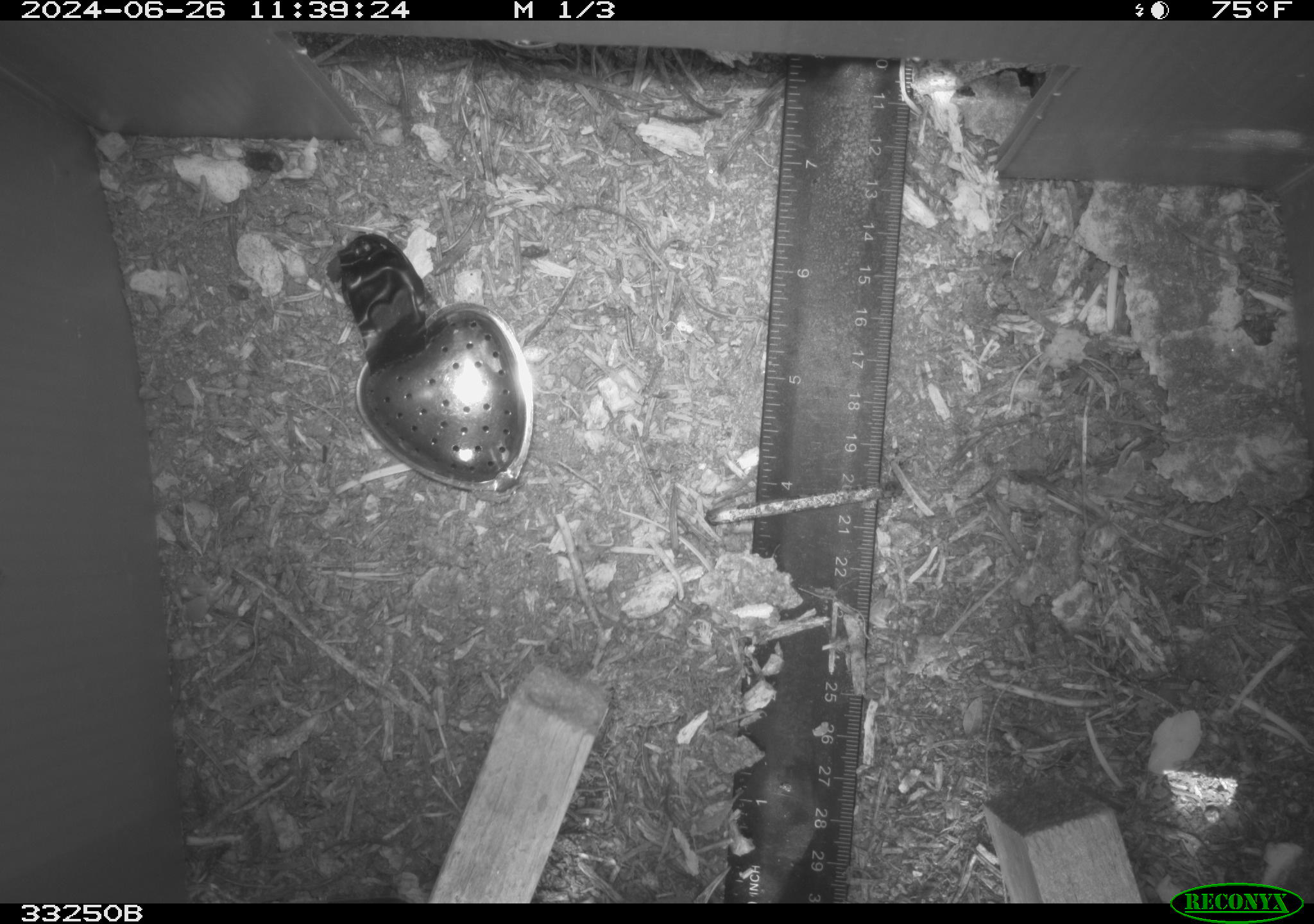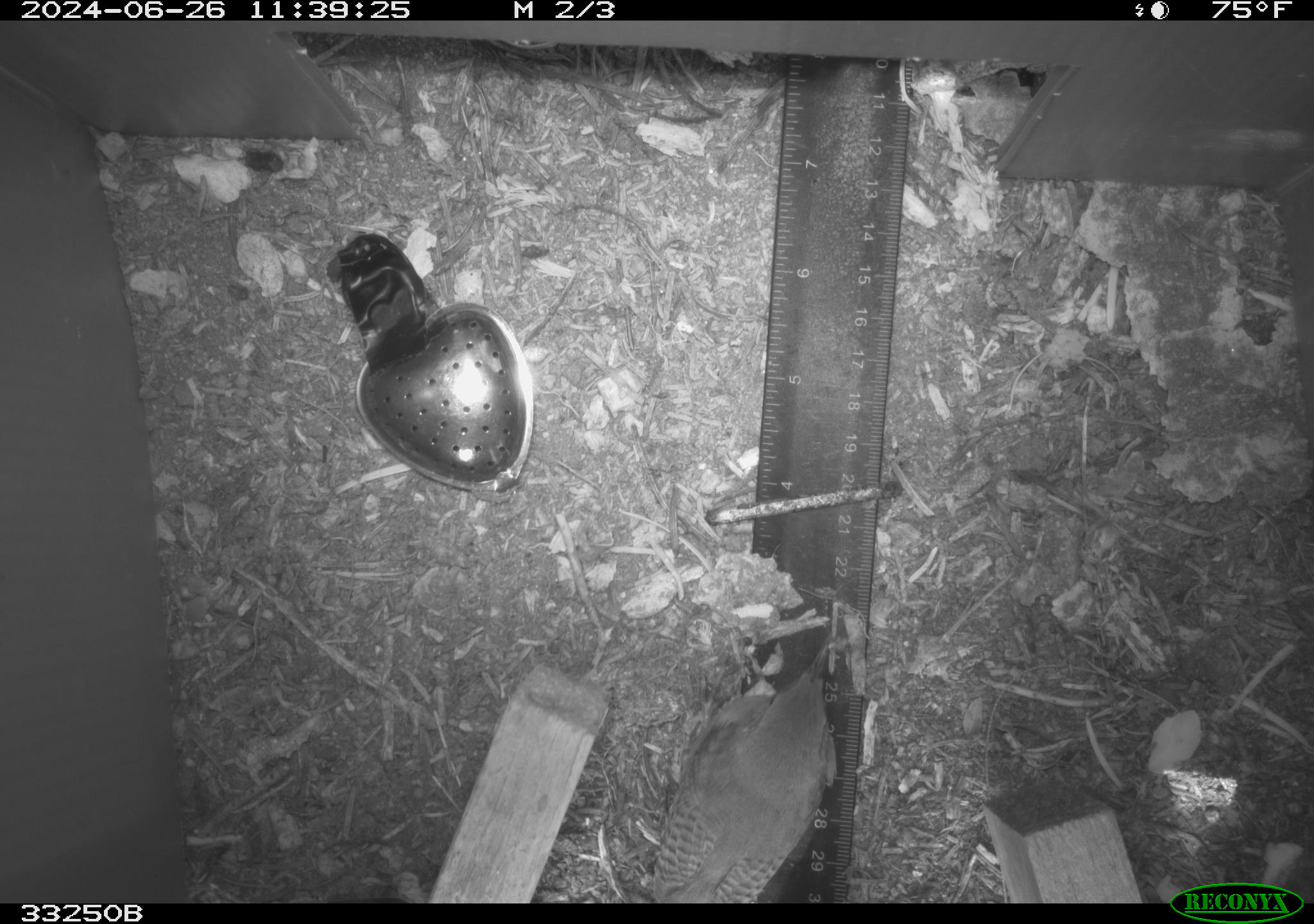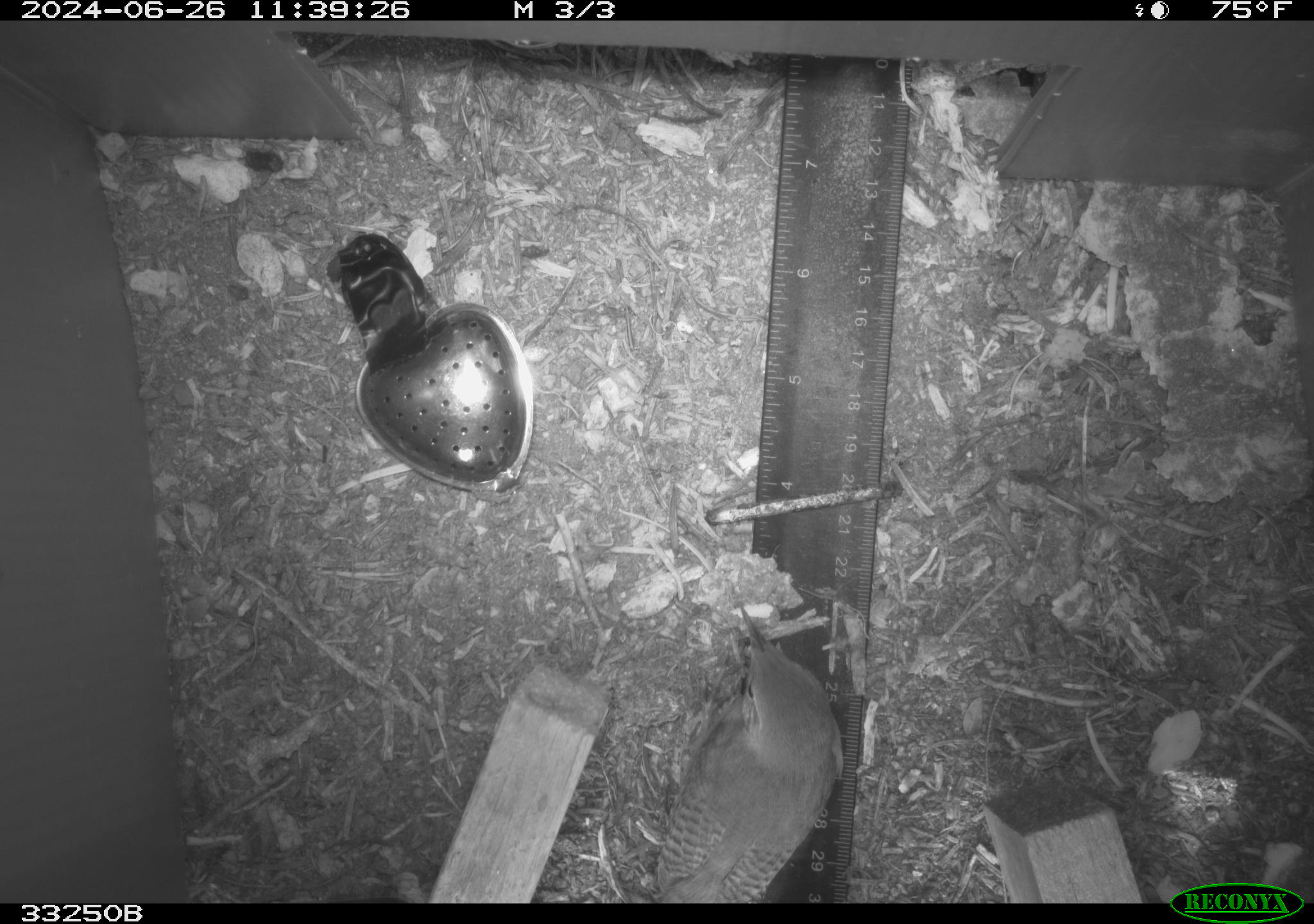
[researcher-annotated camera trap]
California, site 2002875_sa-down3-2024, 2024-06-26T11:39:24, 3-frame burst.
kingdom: Animalia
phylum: Chordata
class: Aves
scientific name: Aves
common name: bird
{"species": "bird (Aves)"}